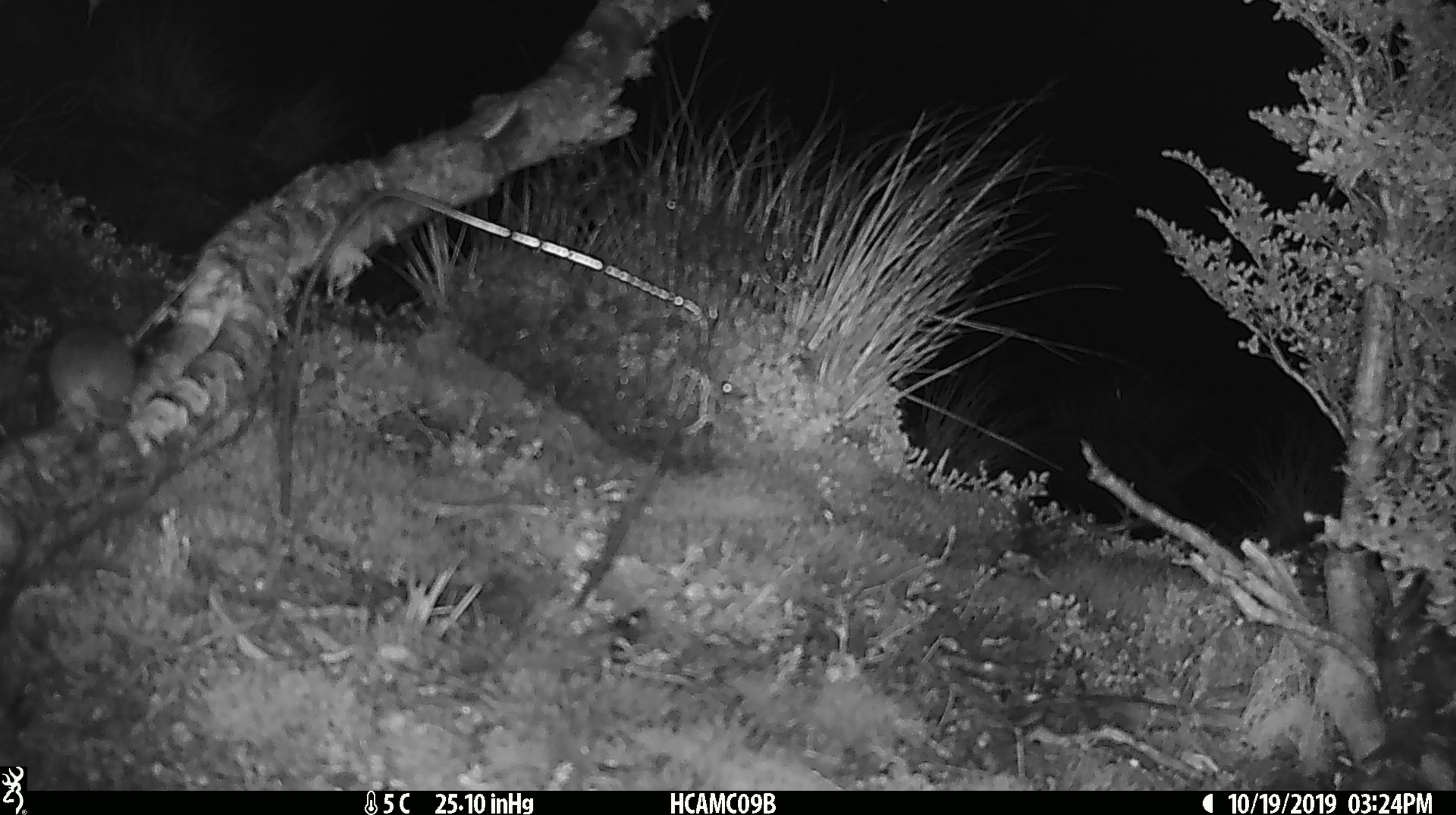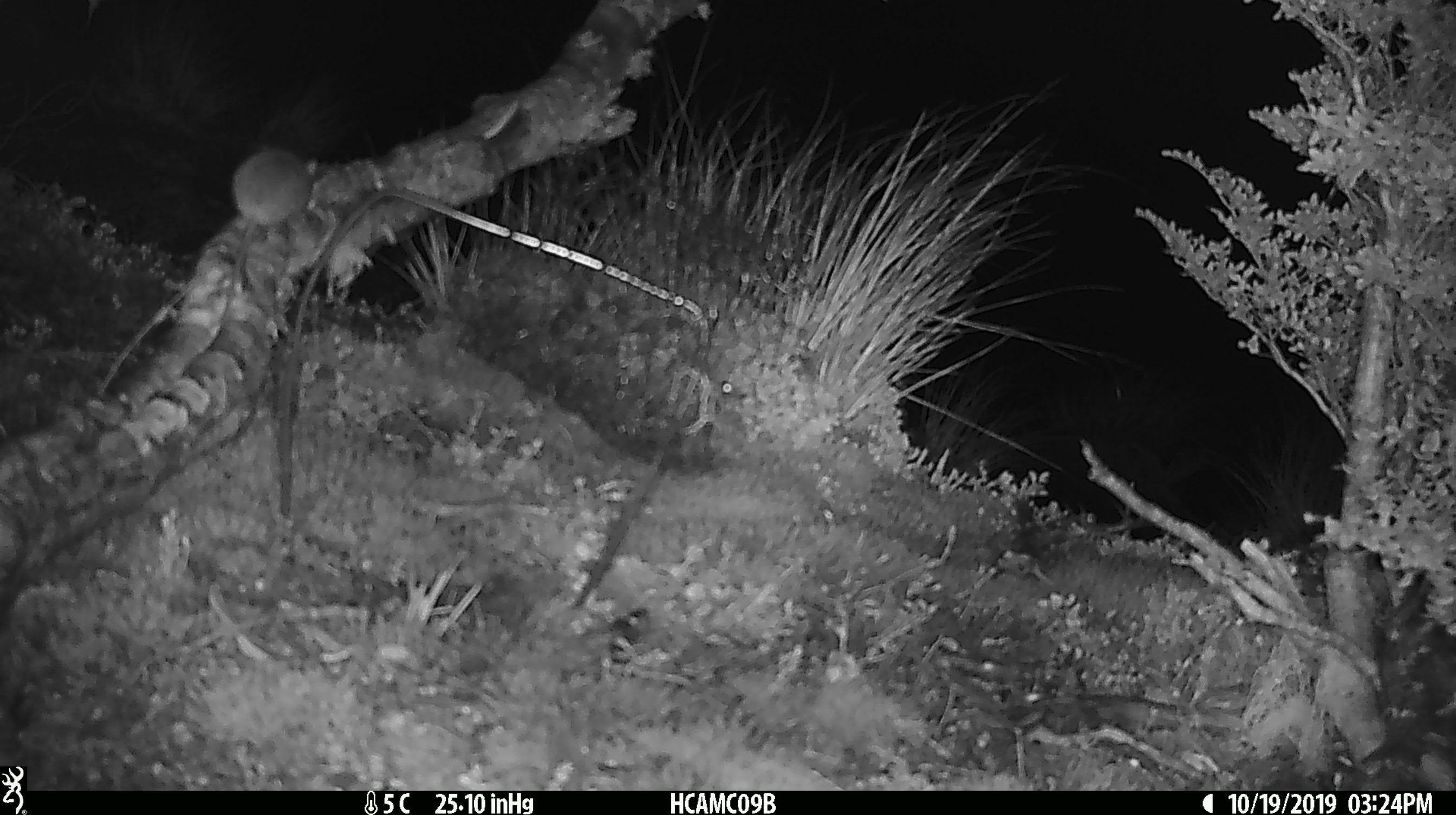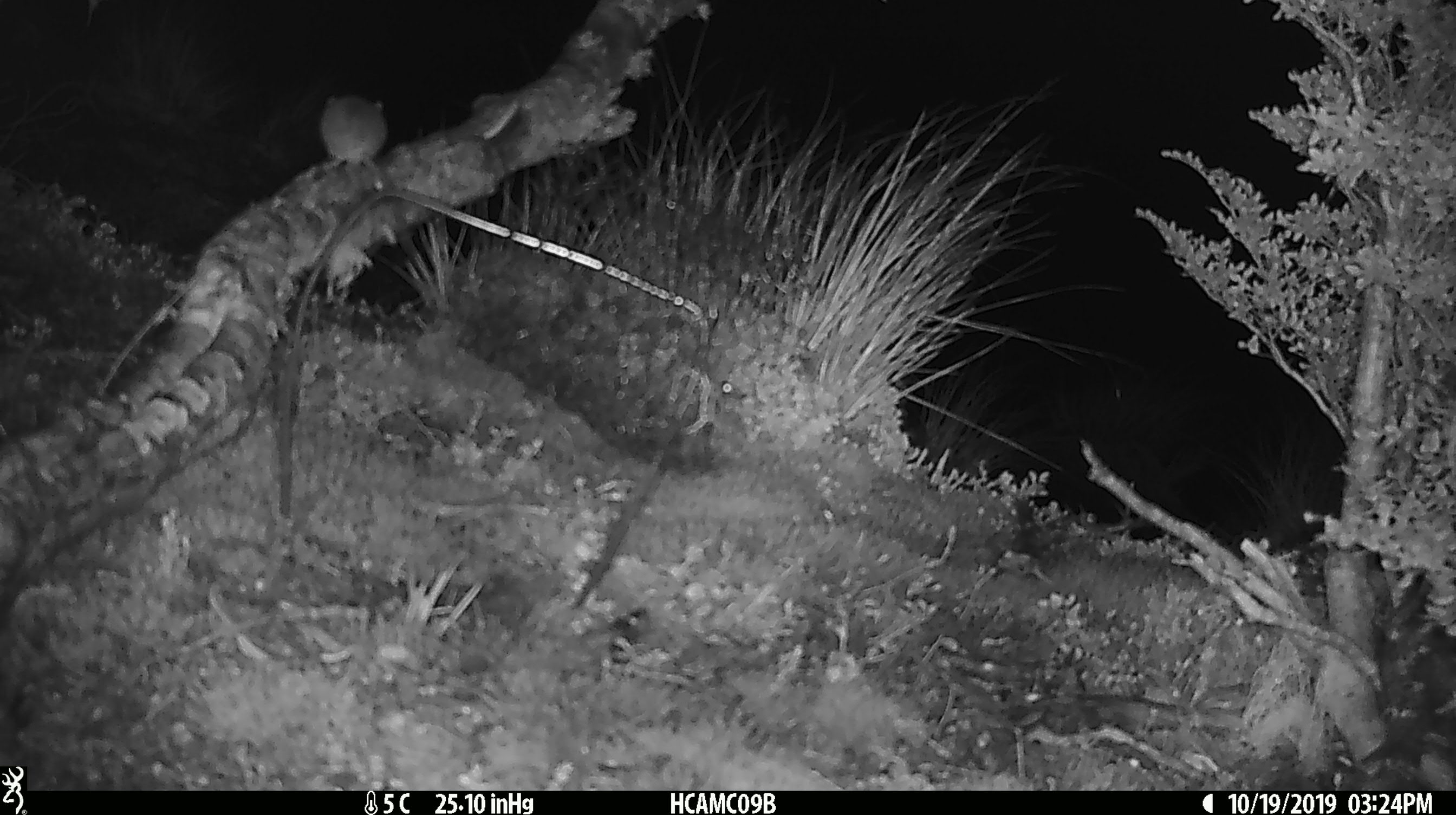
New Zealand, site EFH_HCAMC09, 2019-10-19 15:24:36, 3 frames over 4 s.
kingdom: Animalia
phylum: Chordata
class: Mammalia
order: Rodentia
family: Muridae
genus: Mus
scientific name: Mus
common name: mouse